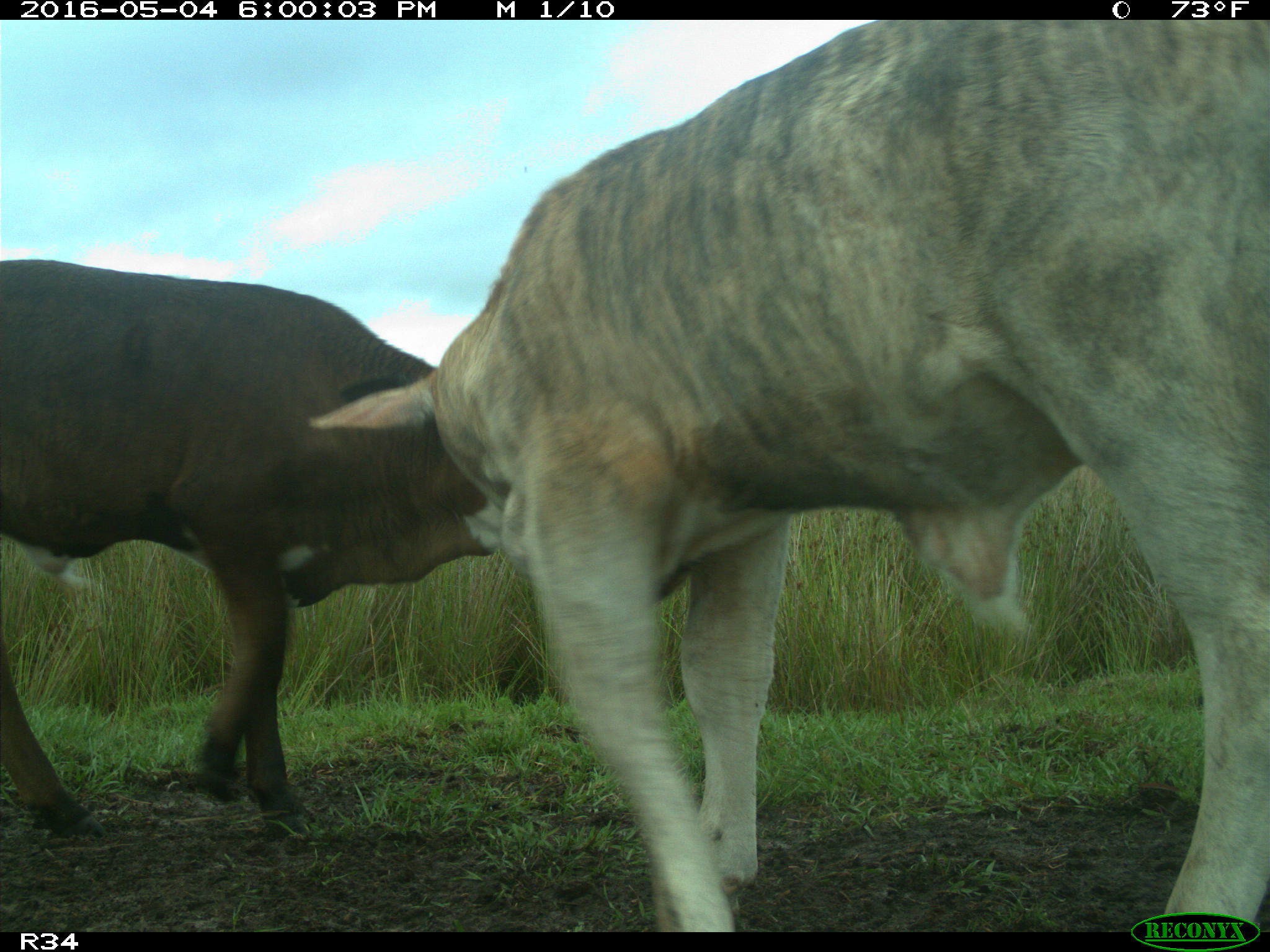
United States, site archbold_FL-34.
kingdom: Animalia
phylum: Chordata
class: Mammalia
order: Artiodactyla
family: Bovidae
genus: Bos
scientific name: Bos taurus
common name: domestic cow